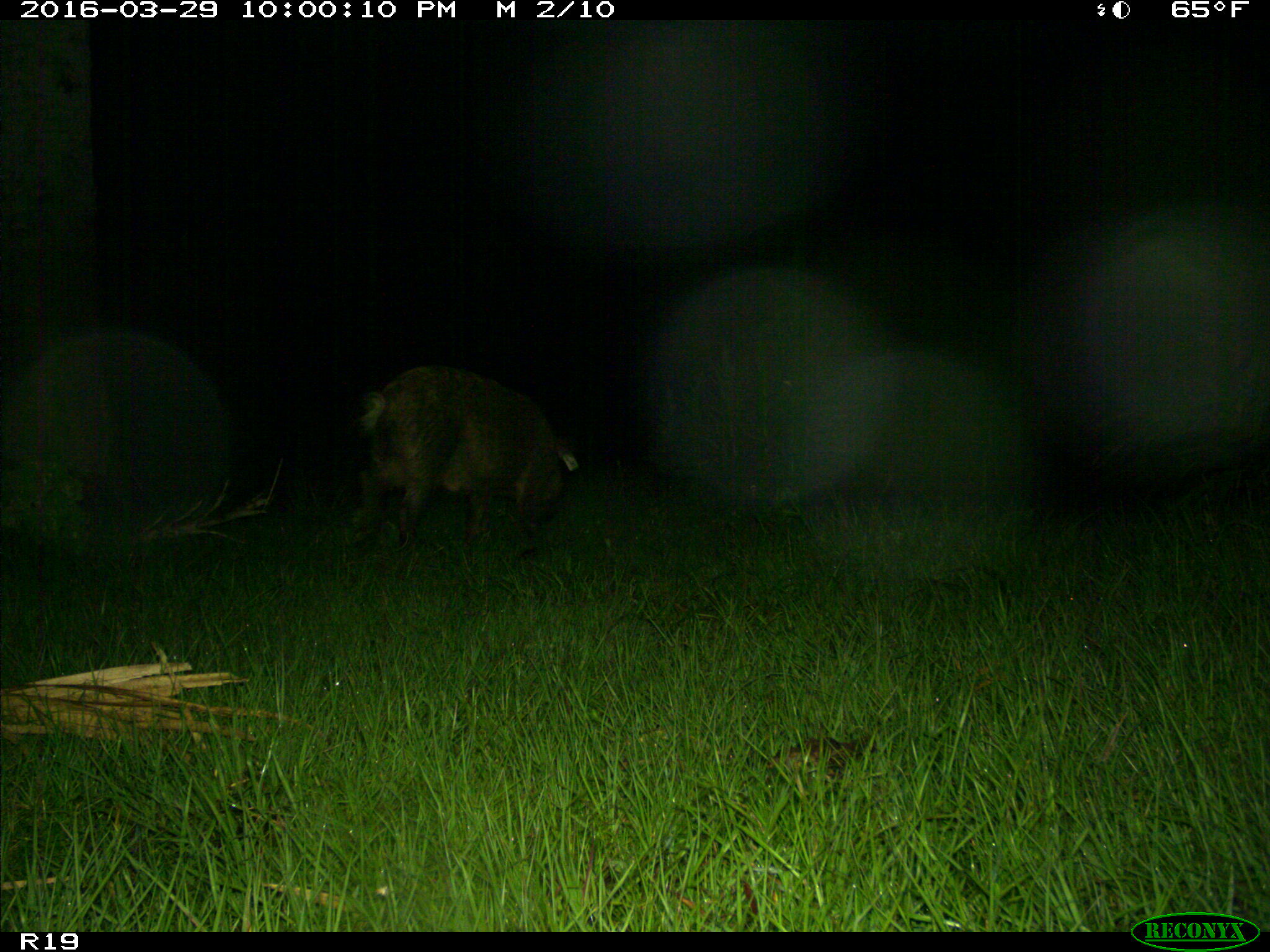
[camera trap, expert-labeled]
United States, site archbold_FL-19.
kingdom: Animalia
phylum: Chordata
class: Mammalia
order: Artiodactyla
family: Suidae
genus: Sus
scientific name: Sus scrofa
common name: wild boar